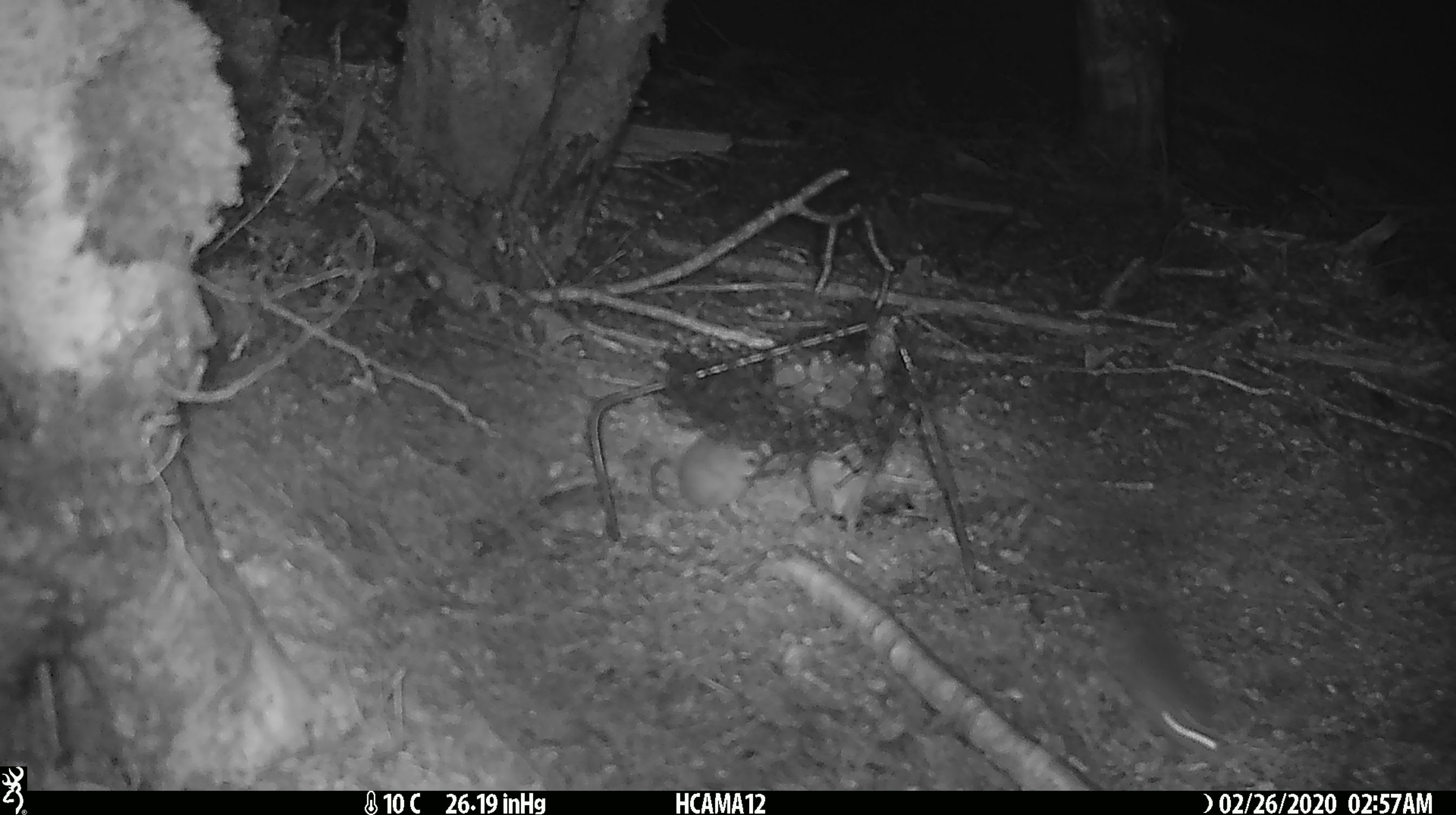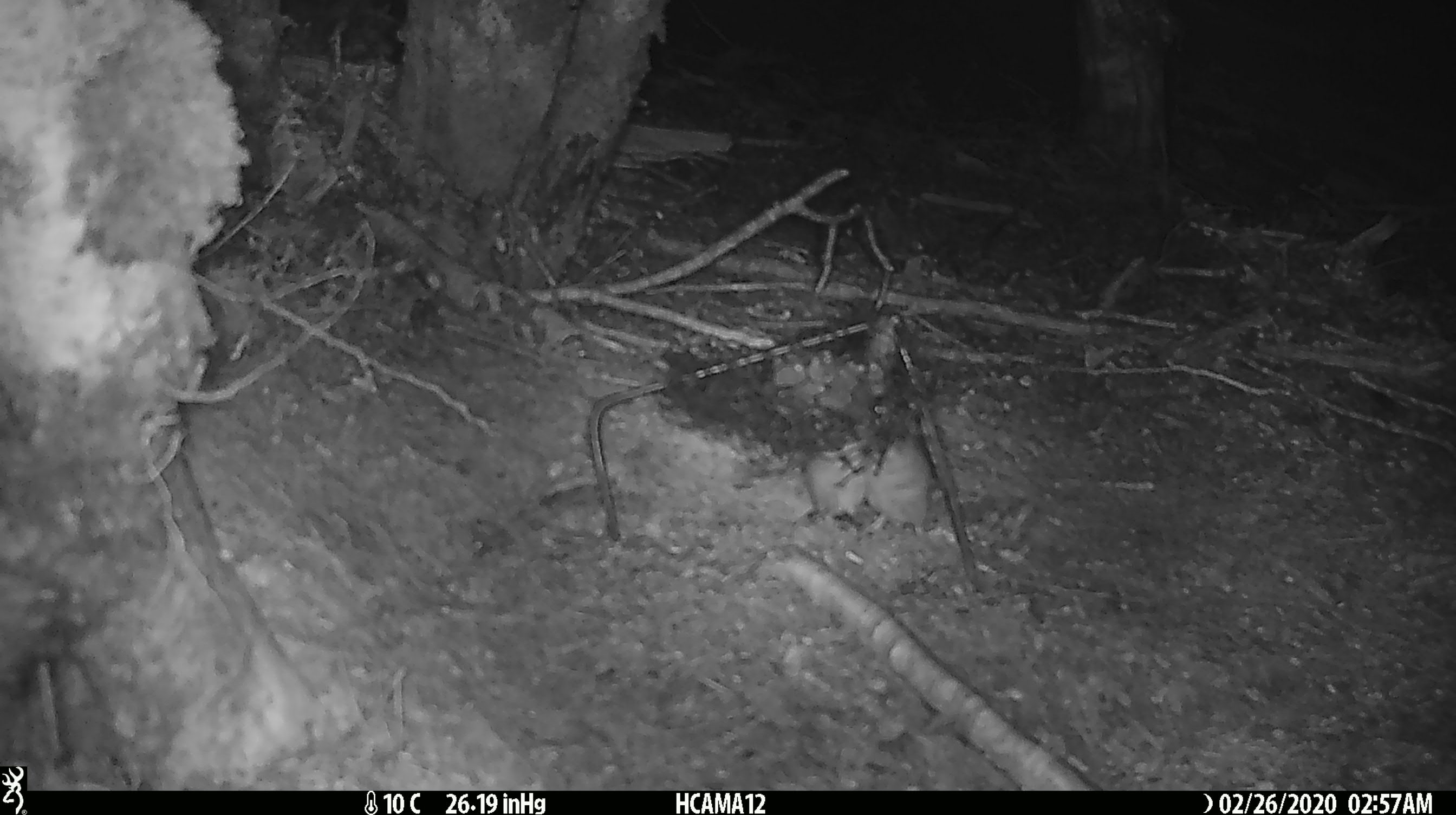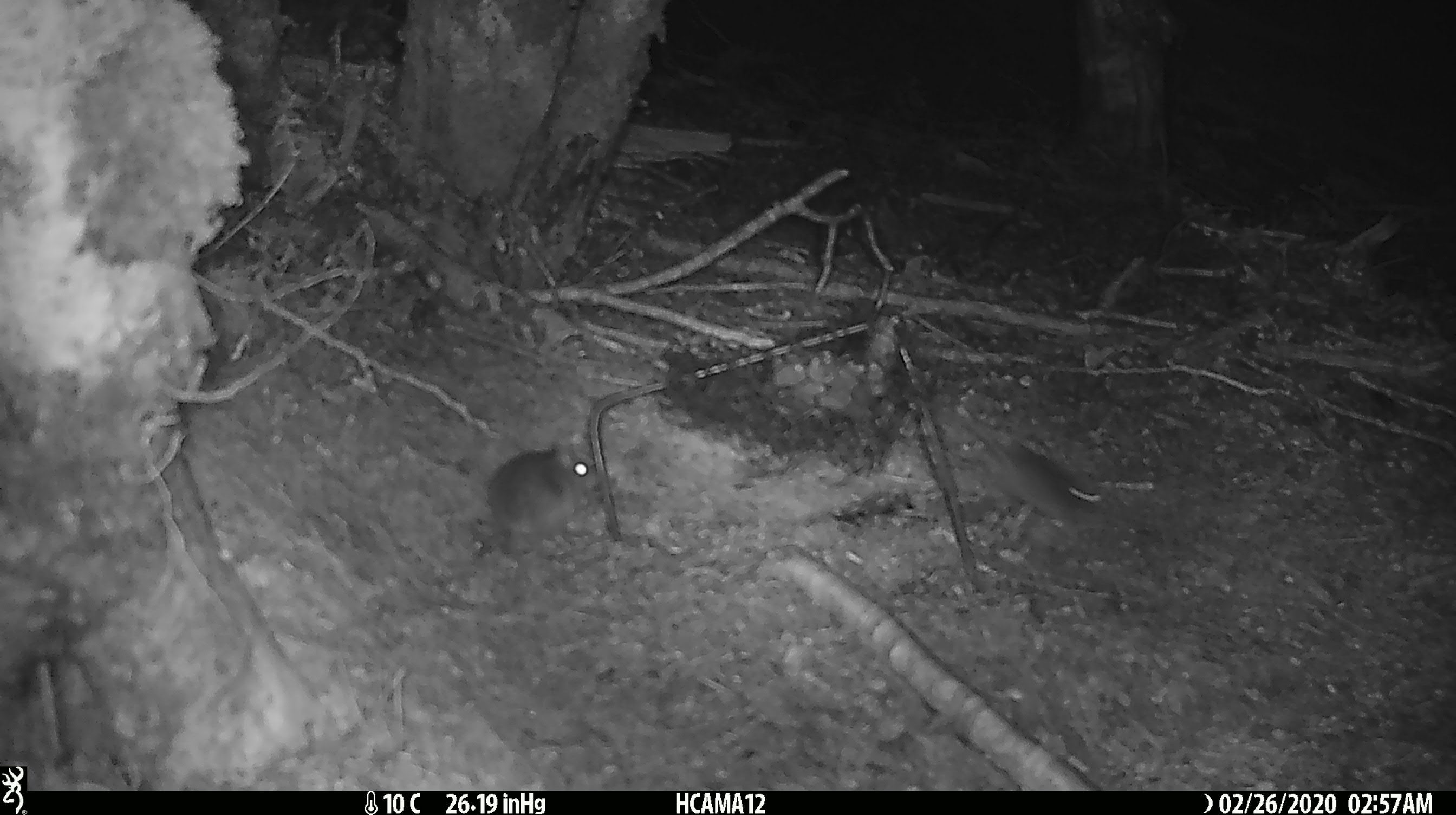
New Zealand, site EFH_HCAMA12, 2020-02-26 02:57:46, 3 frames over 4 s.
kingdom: Animalia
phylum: Chordata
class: Mammalia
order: Rodentia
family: Muridae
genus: Mus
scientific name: Mus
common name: mouse